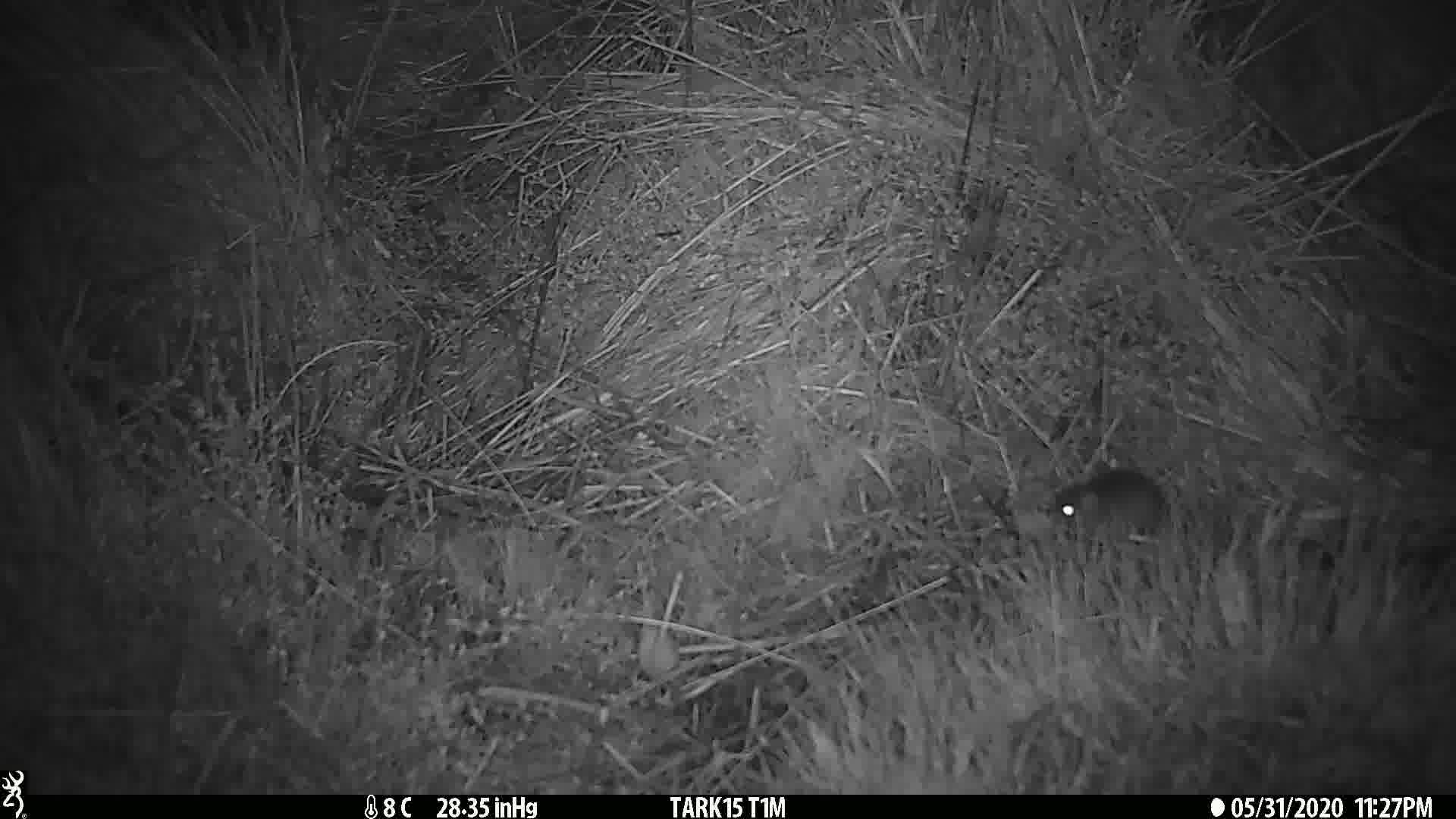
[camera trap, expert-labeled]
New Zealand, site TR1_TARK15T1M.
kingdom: Animalia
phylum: Chordata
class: Mammalia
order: Rodentia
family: Muridae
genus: Mus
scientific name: Mus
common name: mouse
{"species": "mouse (Mus)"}